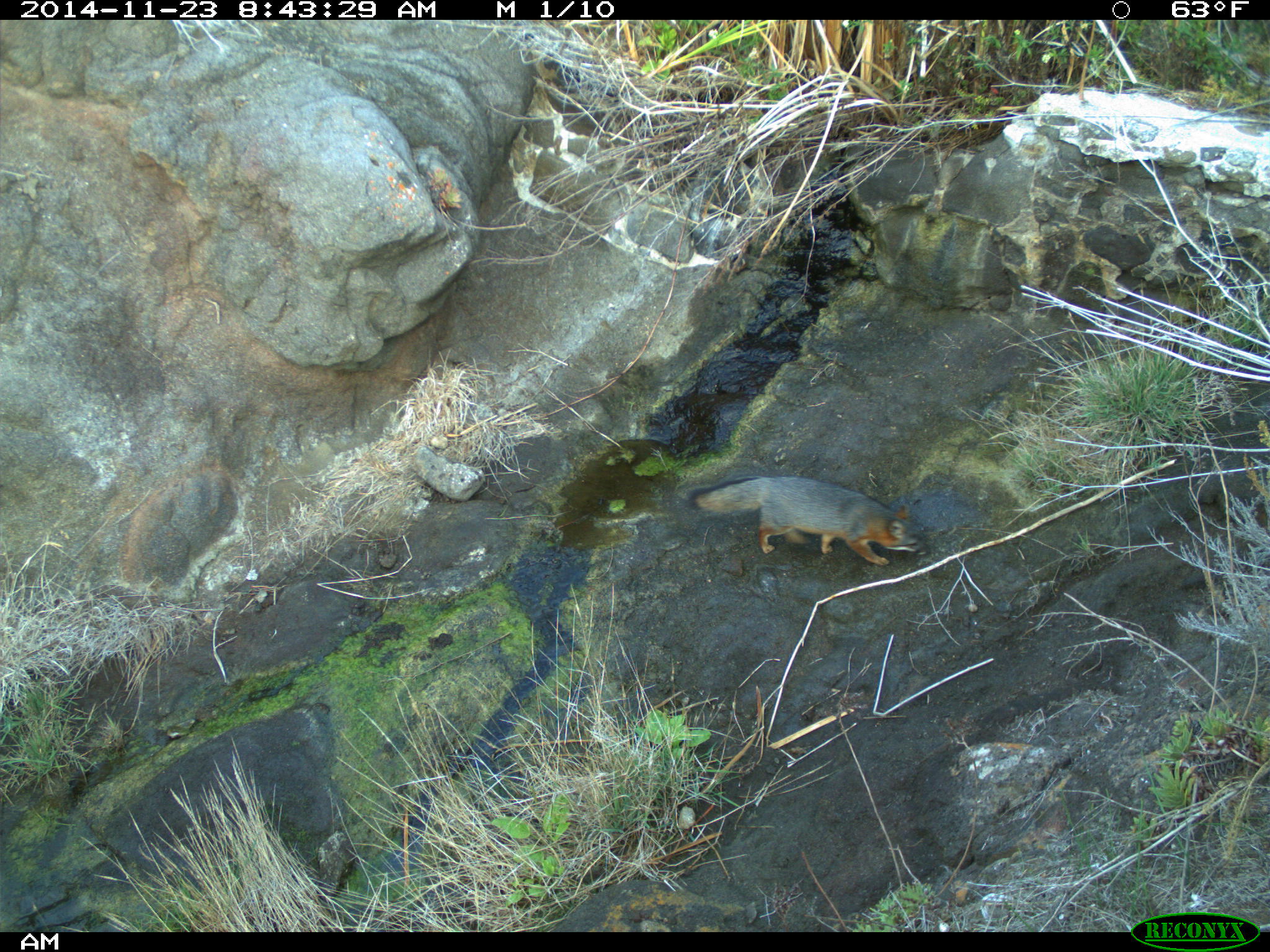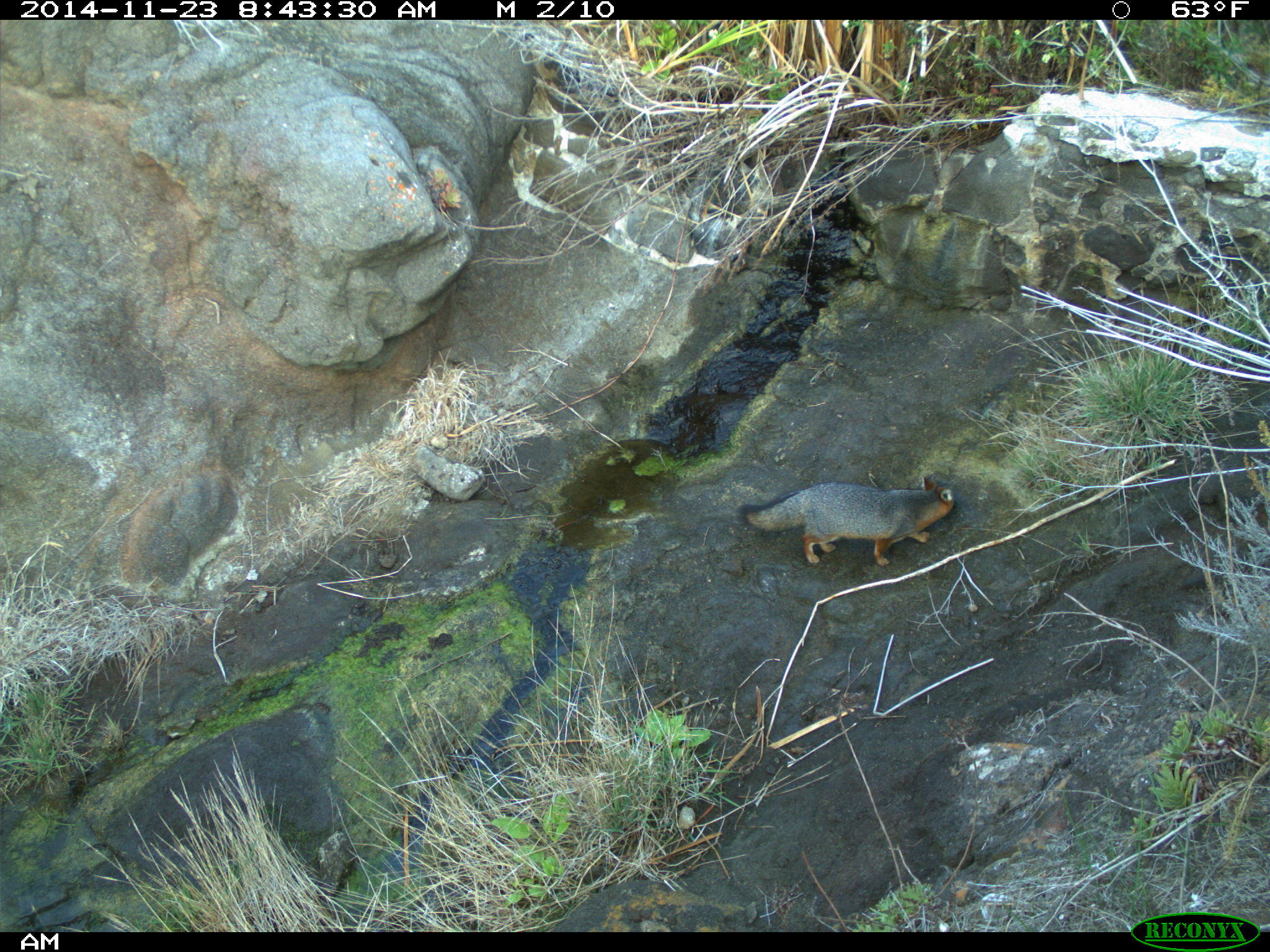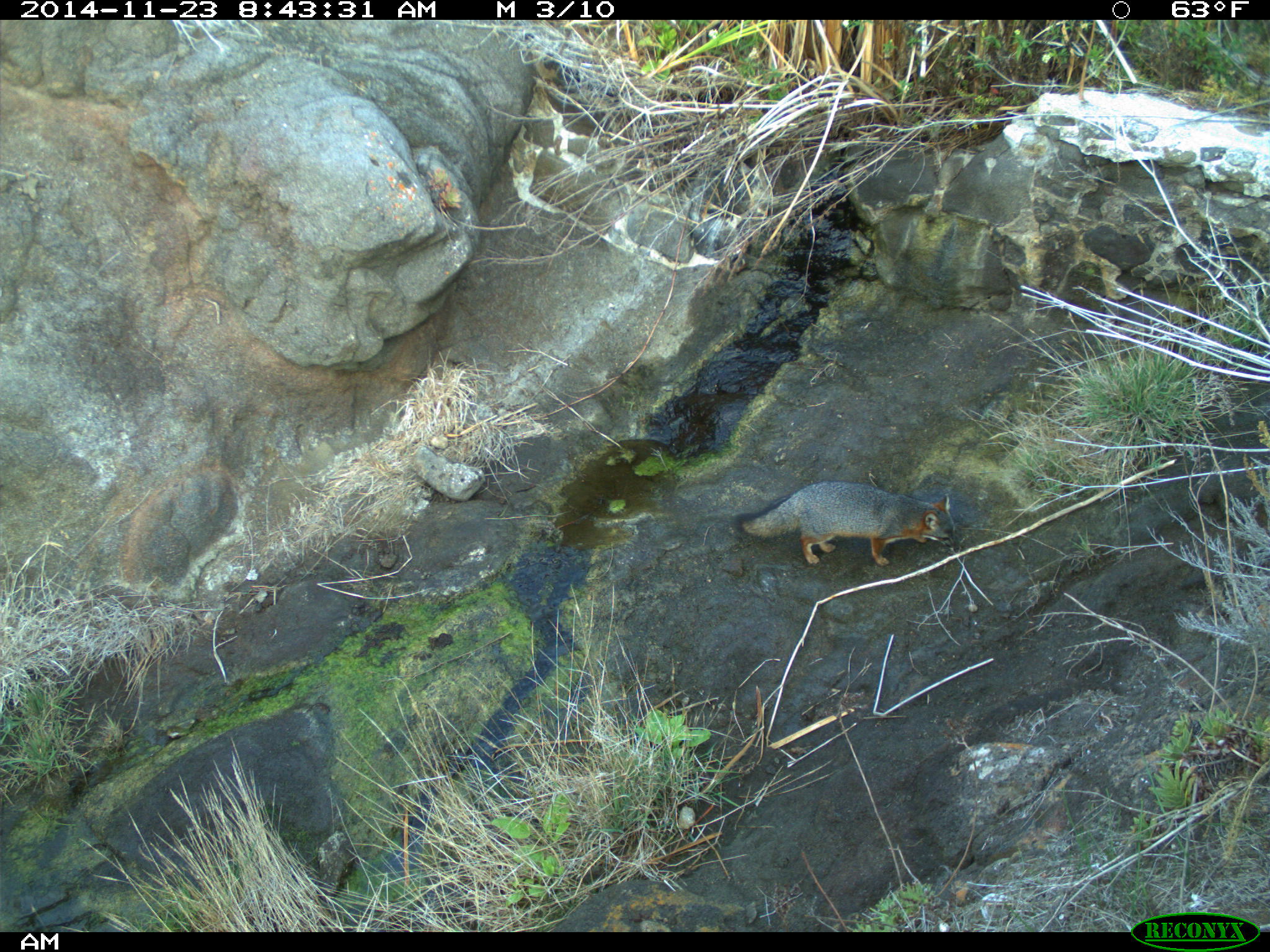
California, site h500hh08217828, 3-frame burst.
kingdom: Animalia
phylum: Chordata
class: Mammalia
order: Carnivora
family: Canidae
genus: Urocyon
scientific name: Urocyon littoralis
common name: island fox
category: fox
Fox (island fox) (Urocyon littoralis).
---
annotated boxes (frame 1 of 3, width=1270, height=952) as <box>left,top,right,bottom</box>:
fox: <box>690,475,928,566</box>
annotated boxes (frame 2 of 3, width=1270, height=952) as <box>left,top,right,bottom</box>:
fox: <box>739,476,957,566</box>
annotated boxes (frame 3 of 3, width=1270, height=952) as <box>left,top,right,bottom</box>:
fox: <box>732,480,963,567</box>